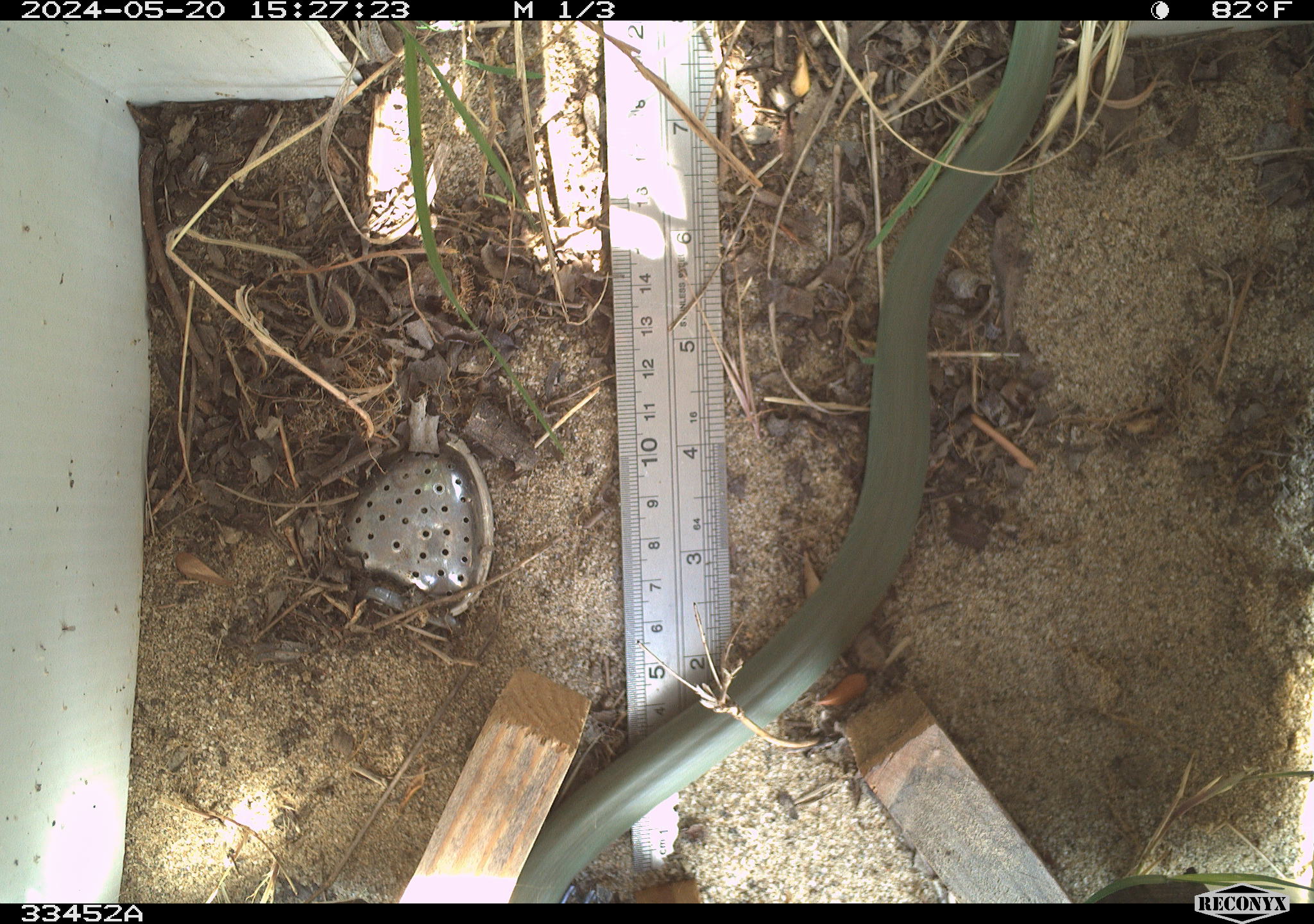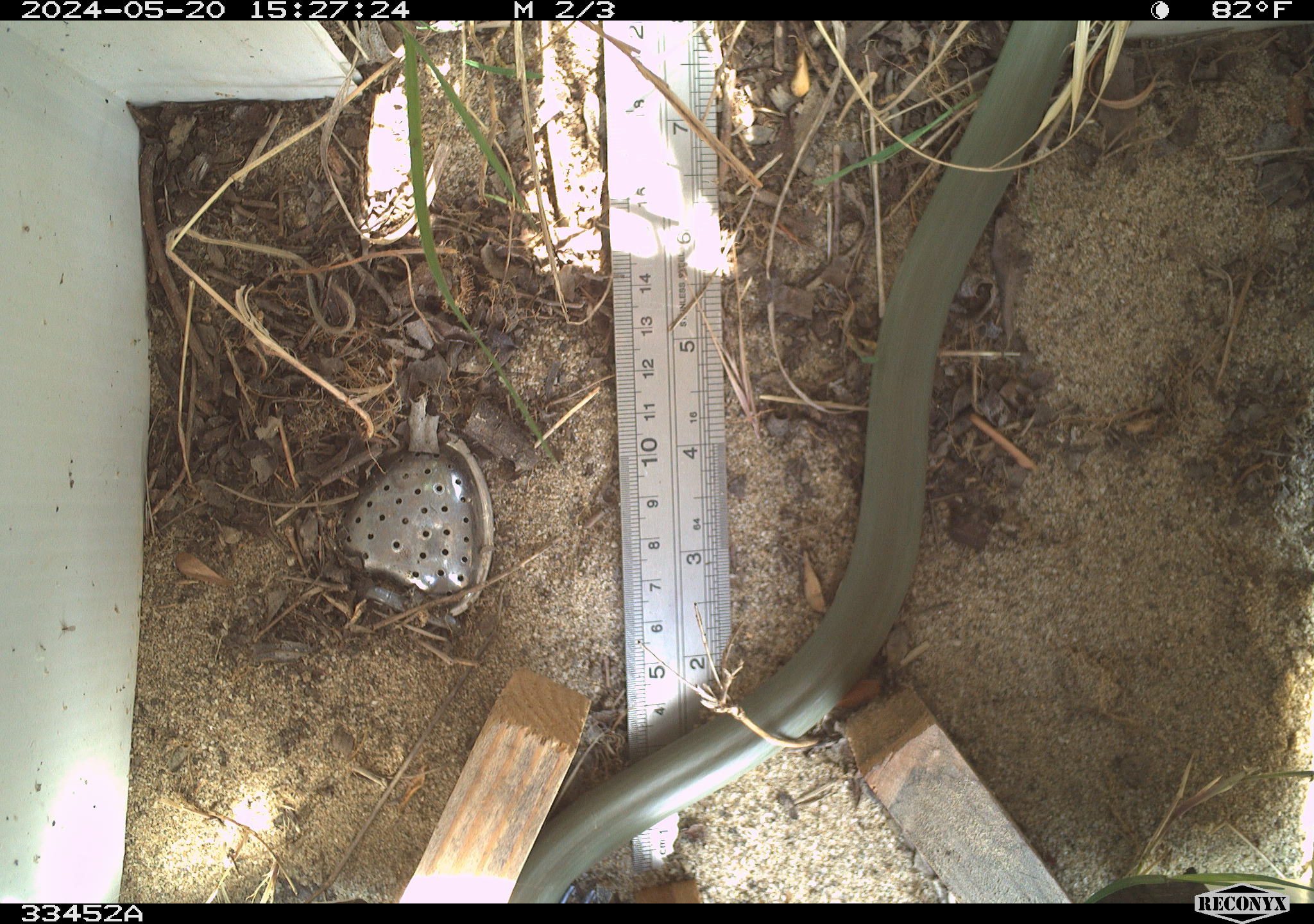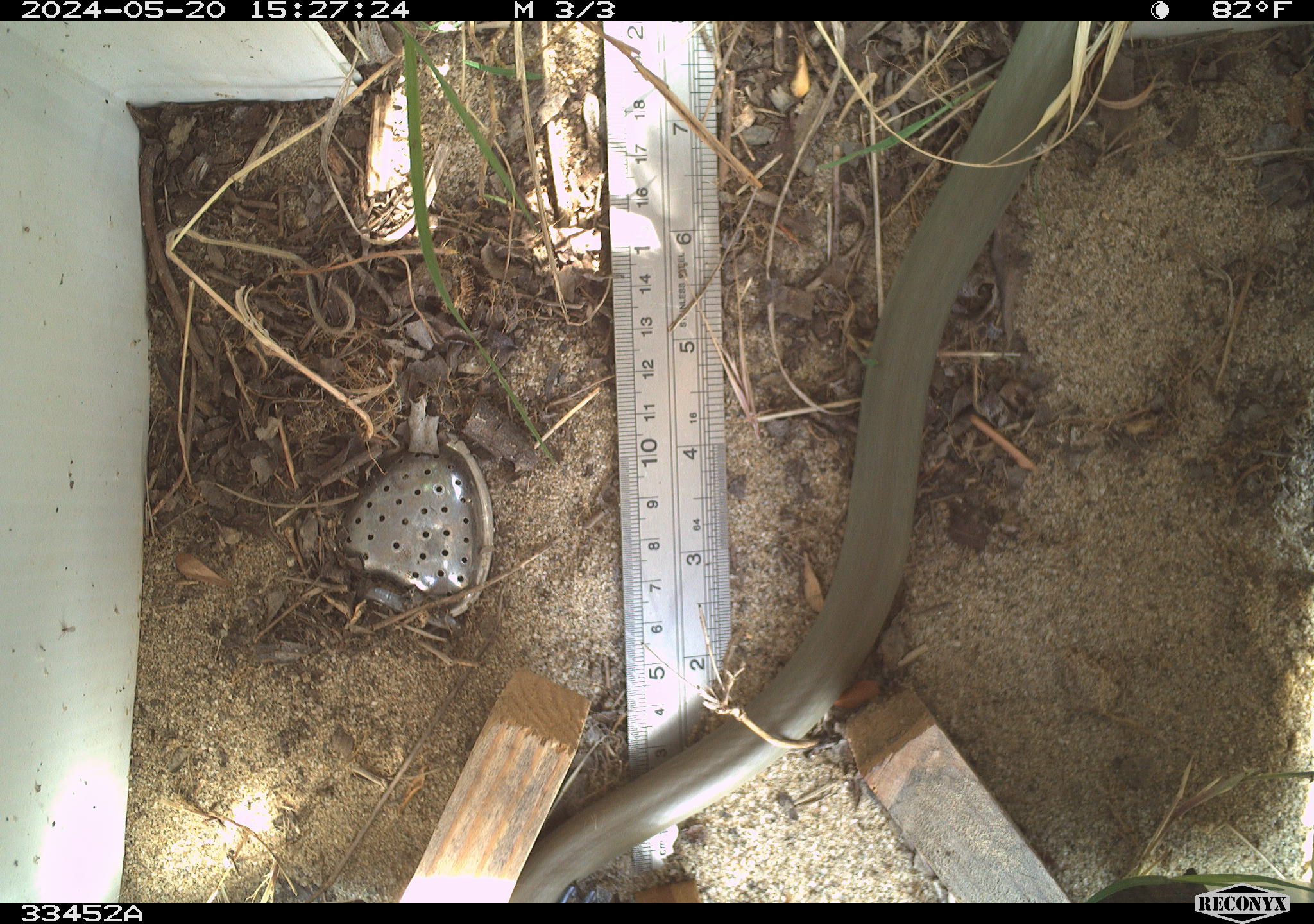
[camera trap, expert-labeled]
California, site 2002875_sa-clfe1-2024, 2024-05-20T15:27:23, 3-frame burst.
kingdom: Animalia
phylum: Chordata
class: Reptilia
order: Squamata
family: Colubridae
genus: Coluber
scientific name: Coluber constrictor mormon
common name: western yellow-bellied racer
Western yellow-bellied racer (Coluber constrictor mormon).